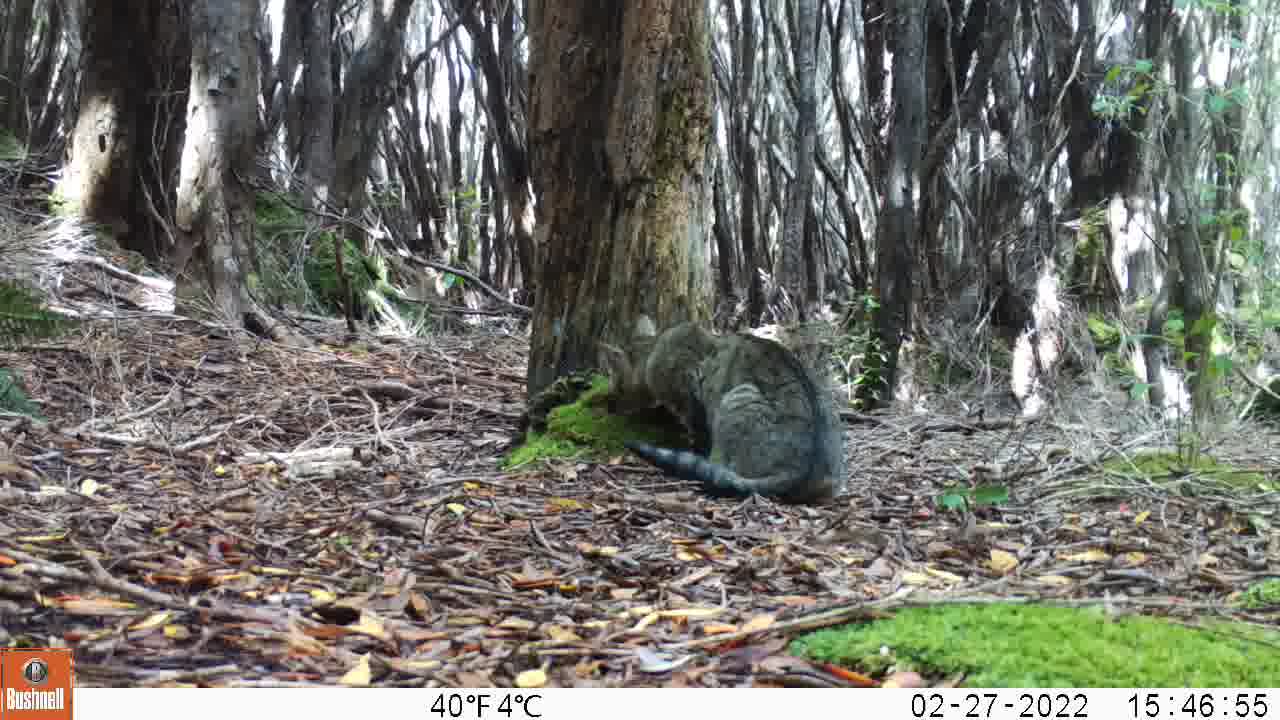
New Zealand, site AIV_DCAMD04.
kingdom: Animalia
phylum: Chordata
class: Mammalia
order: Carnivora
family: Felidae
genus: Felis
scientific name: Felis catus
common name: domestic cat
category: cat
Cat (domestic cat) (Felis catus).